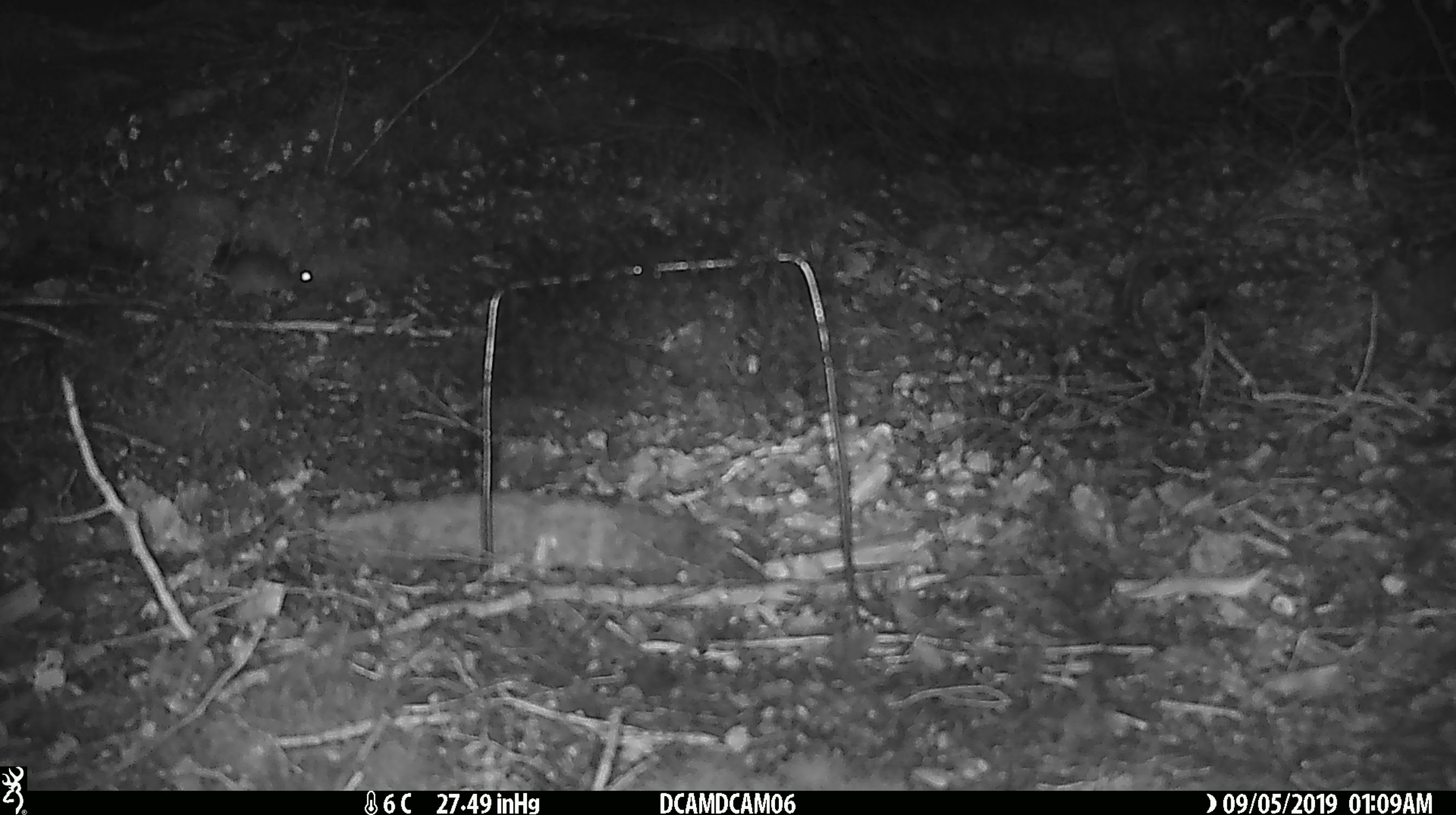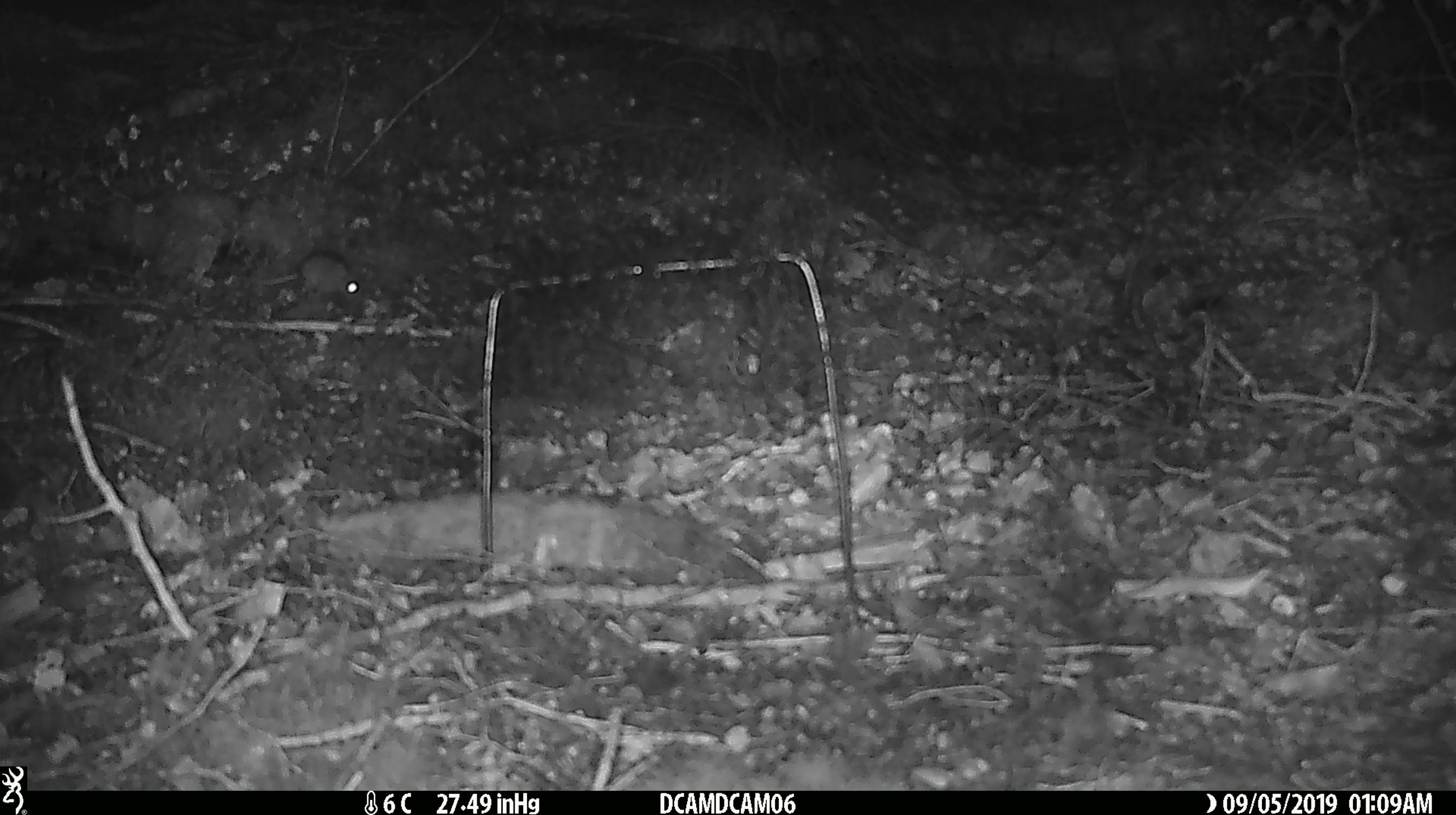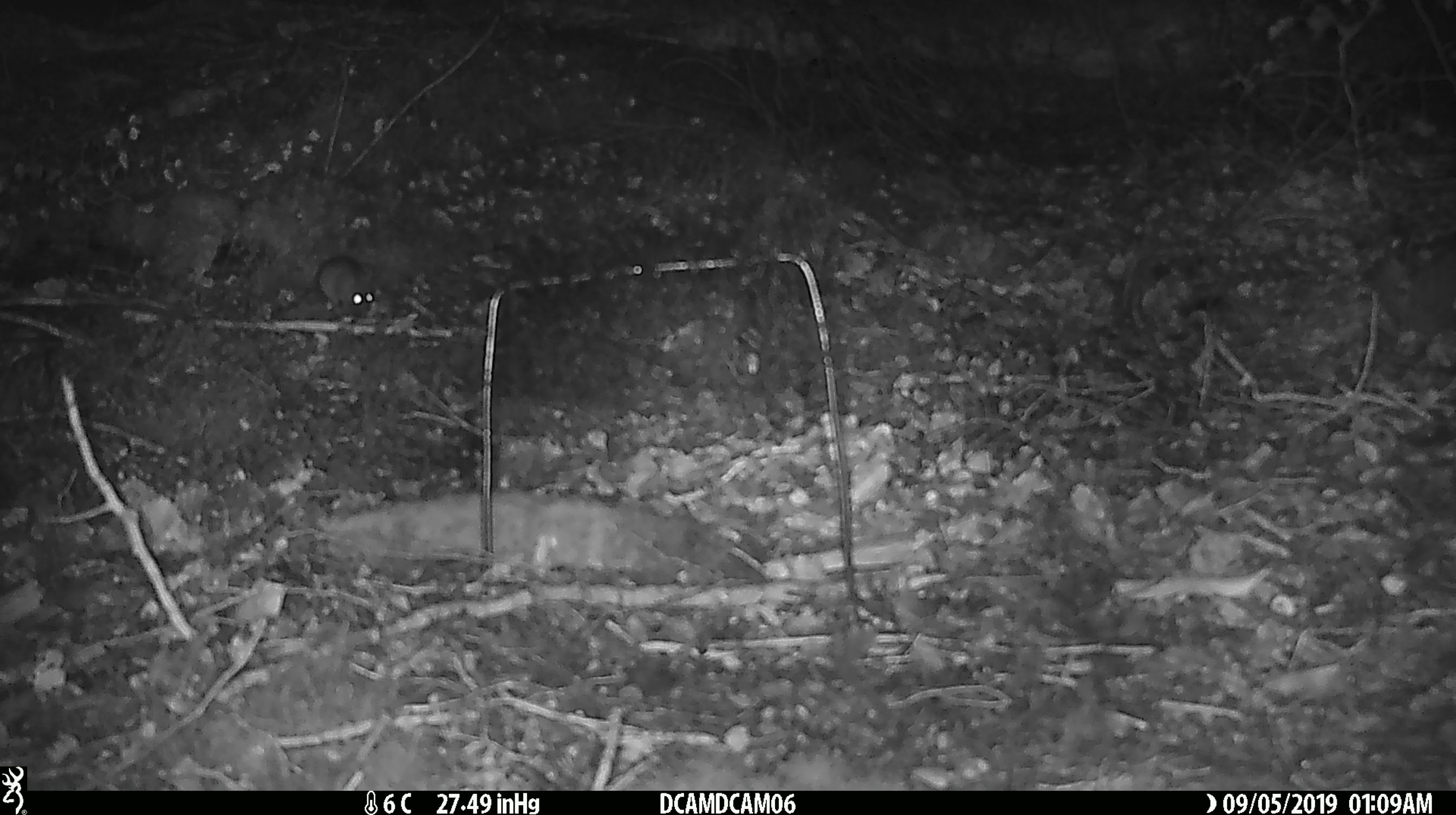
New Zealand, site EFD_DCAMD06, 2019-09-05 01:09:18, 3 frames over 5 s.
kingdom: Animalia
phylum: Chordata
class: Mammalia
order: Rodentia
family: Muridae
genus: Mus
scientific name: Mus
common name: mouse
Mouse (Mus).